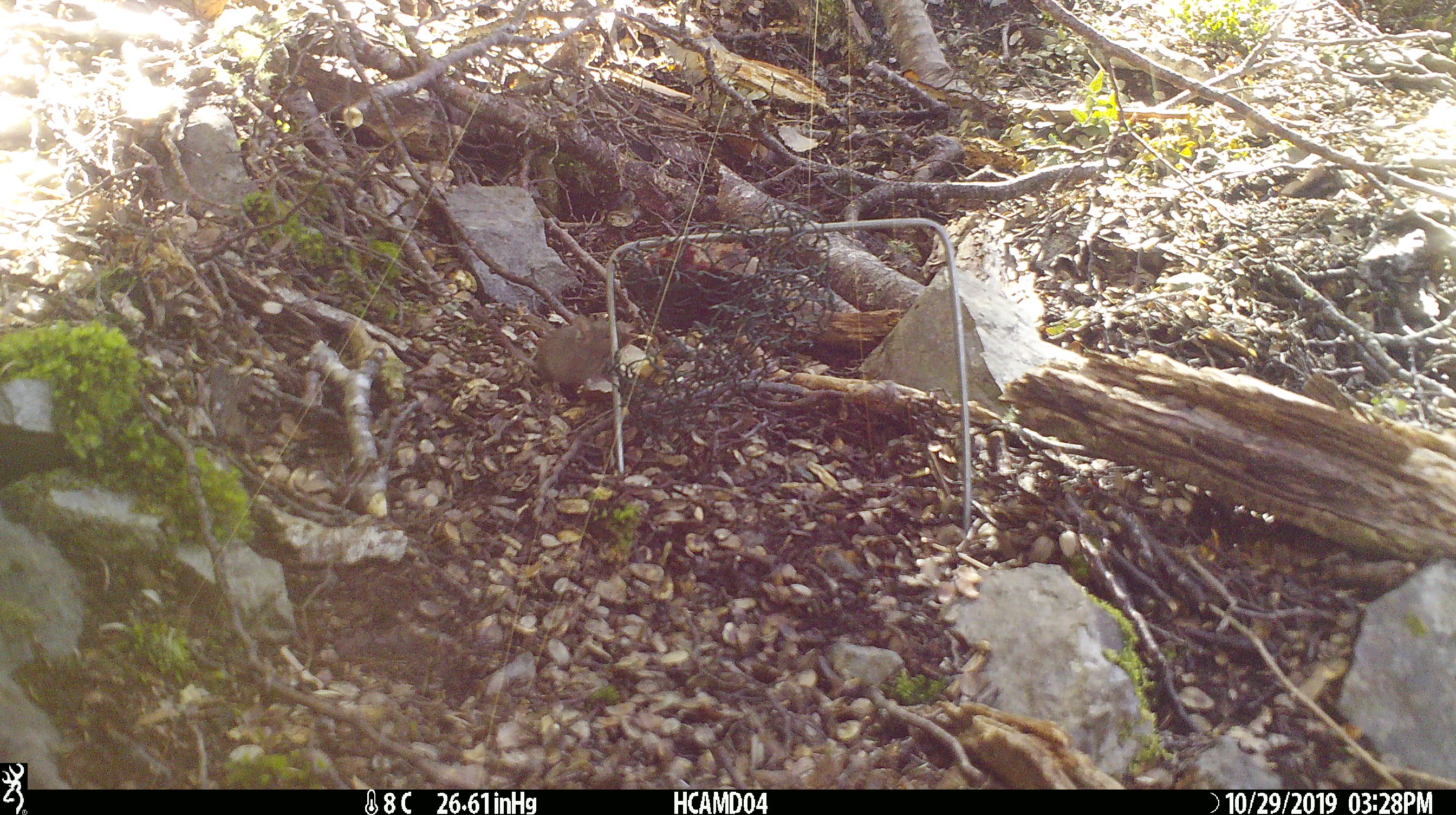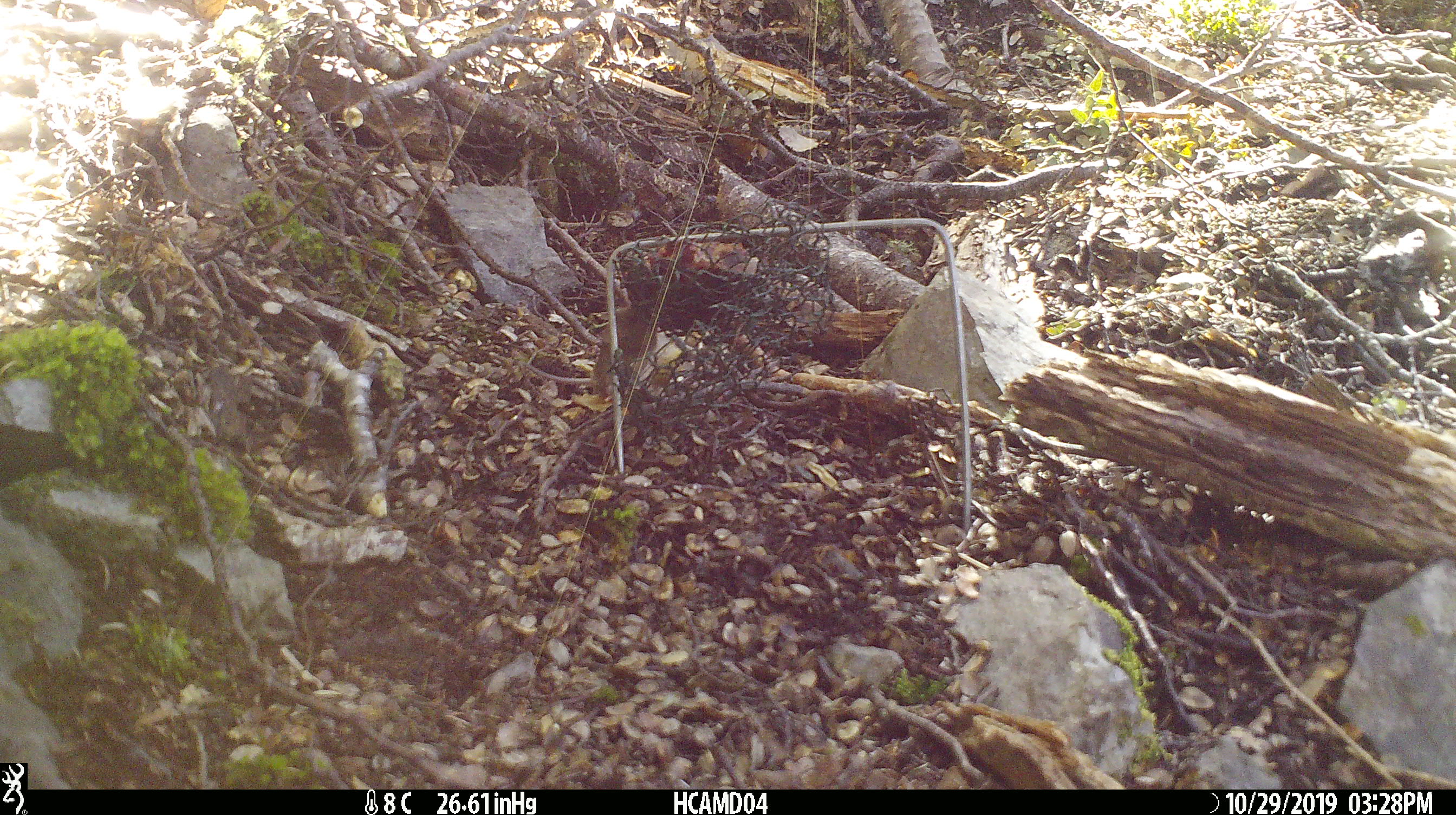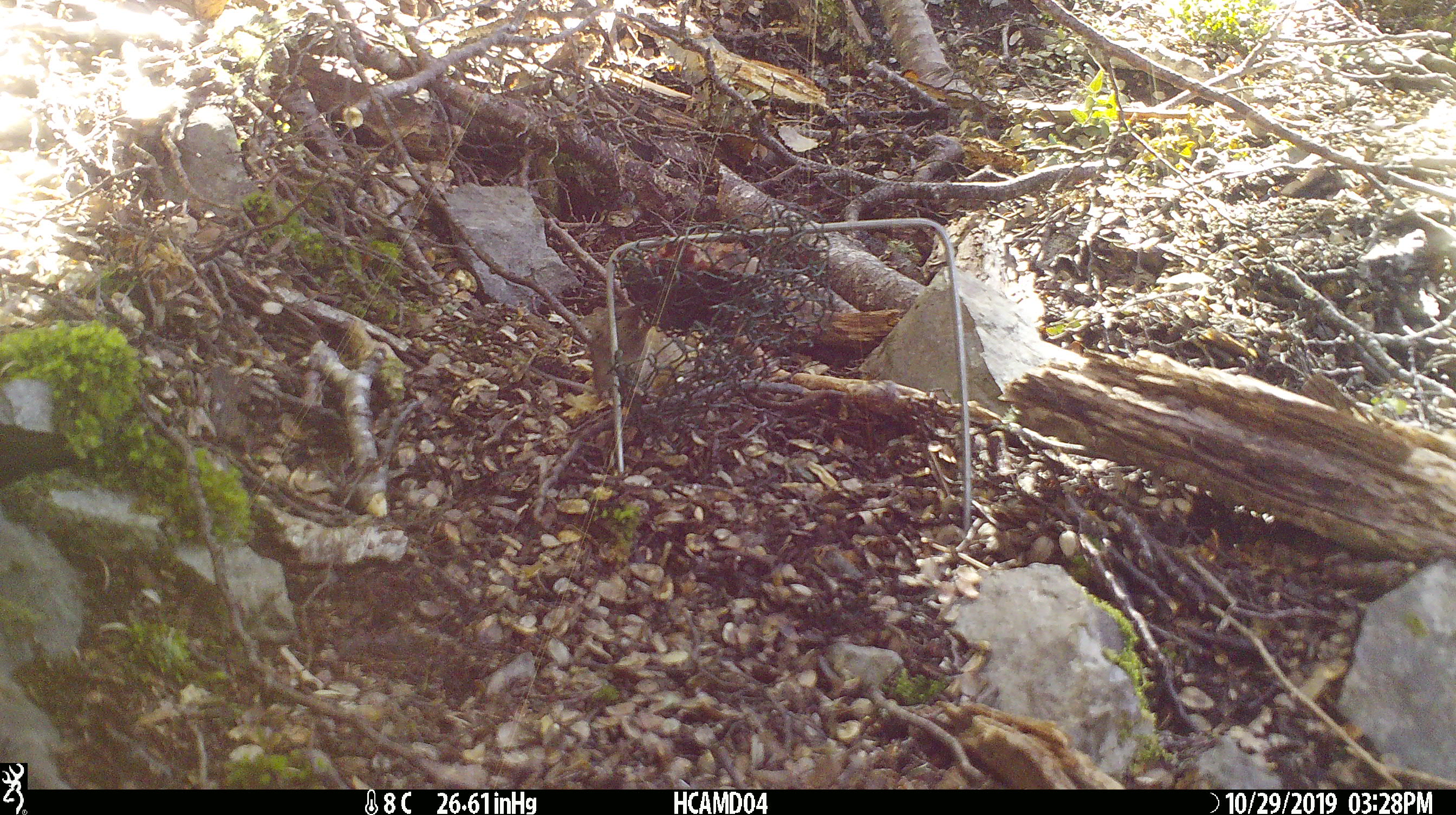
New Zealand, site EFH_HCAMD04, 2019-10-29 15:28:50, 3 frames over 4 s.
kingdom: Animalia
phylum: Chordata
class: Mammalia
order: Rodentia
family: Muridae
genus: Mus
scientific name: Mus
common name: mouse